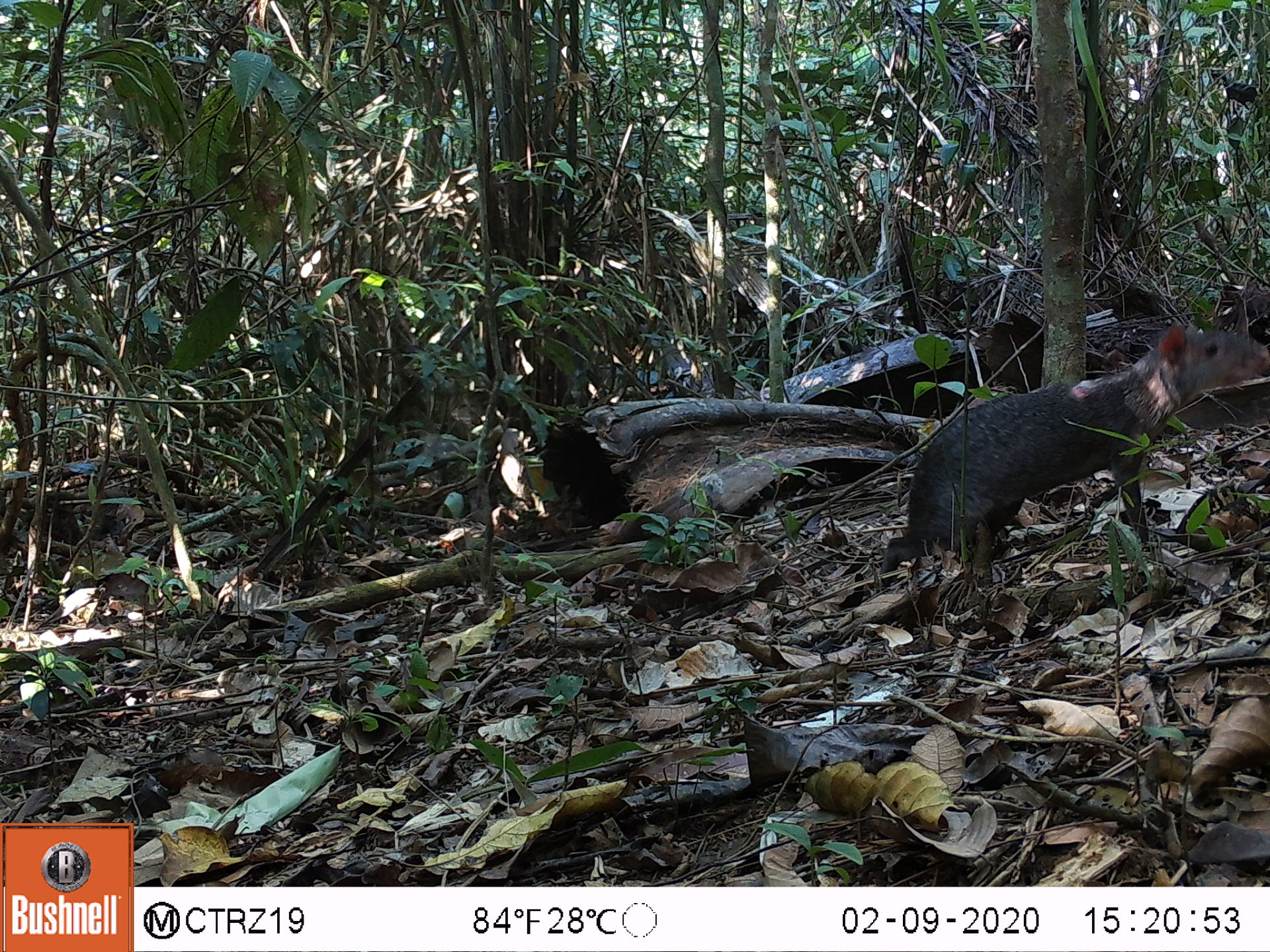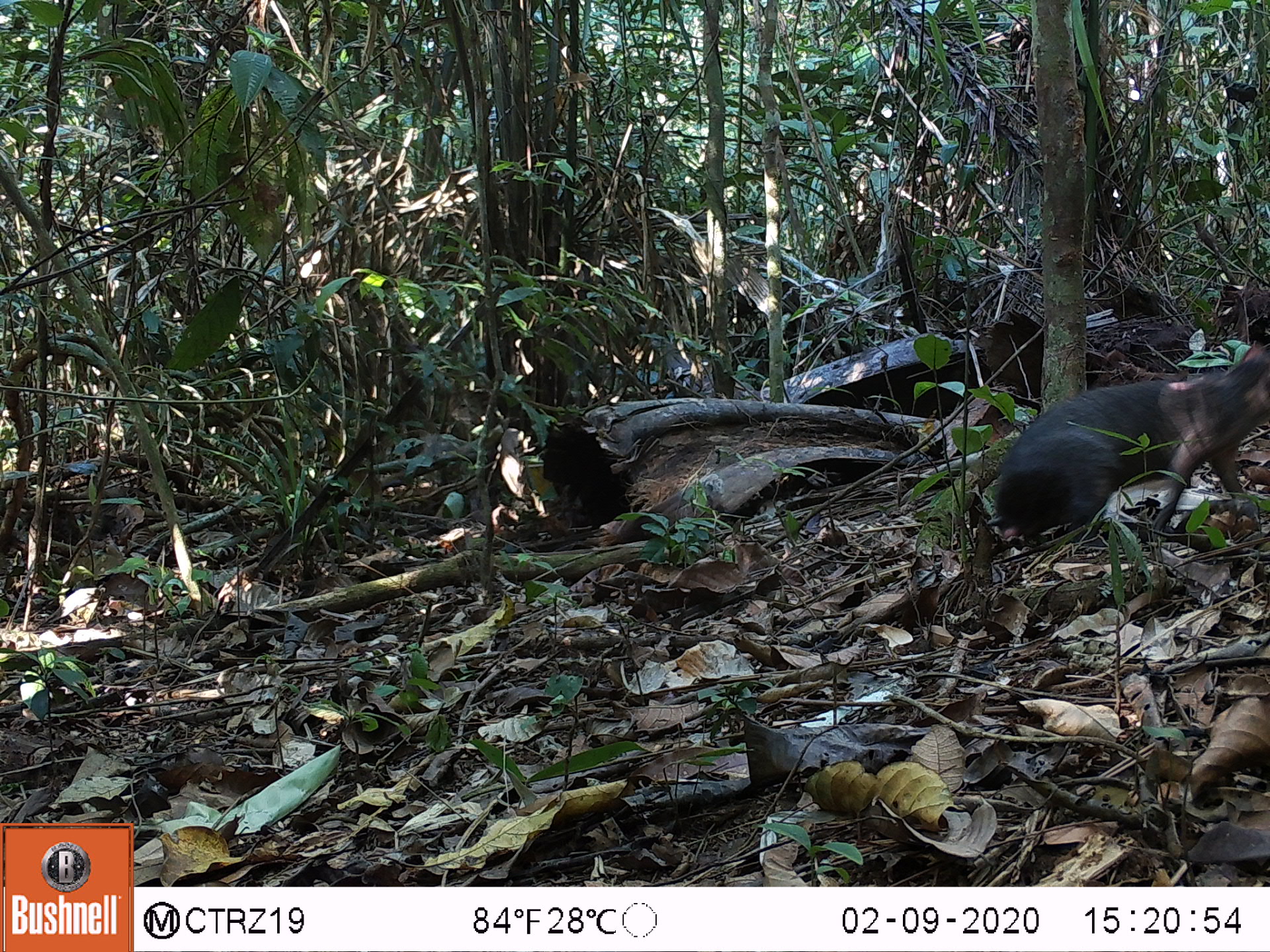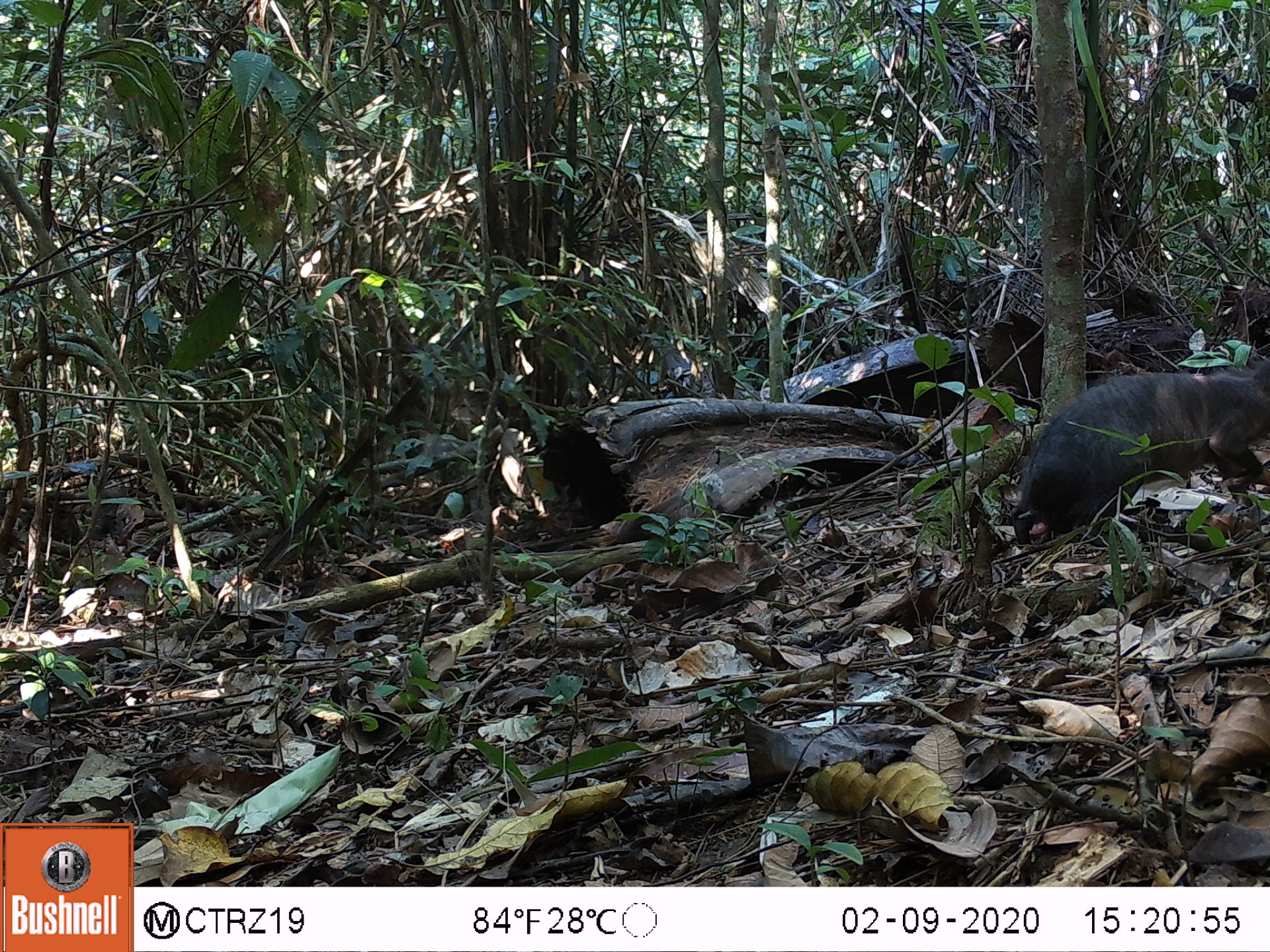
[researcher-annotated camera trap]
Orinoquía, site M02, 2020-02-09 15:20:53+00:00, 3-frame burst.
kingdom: Animalia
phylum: Chordata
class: Mammalia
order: Rodentia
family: Dasyproctidae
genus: Dasyprocta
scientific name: Dasyprocta fuliginosa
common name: black agouti